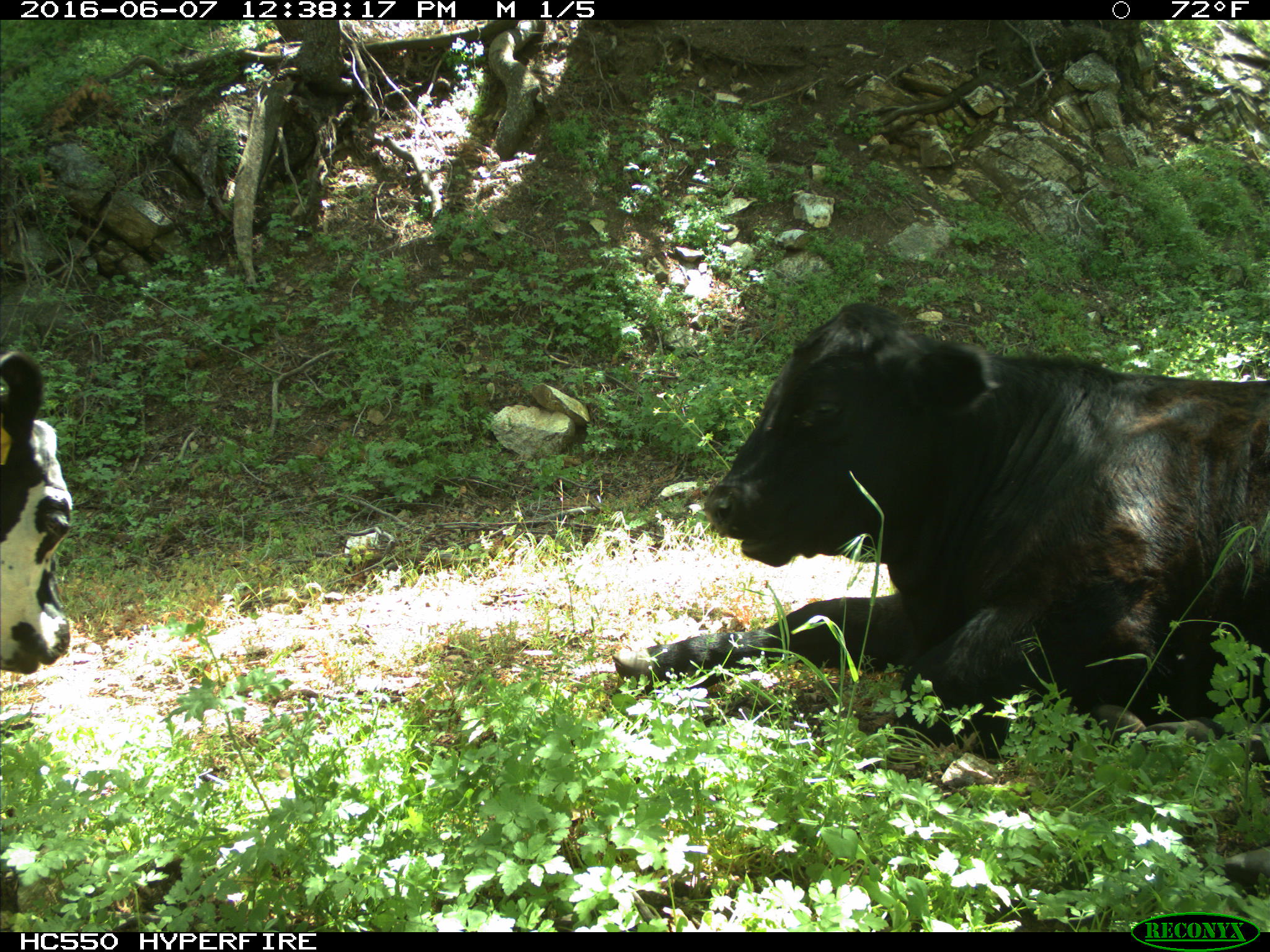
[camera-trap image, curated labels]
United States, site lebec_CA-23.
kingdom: Animalia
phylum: Chordata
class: Mammalia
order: Artiodactyla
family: Bovidae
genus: Bos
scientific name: Bos taurus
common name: domestic cow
Bos taurus (domestic cow).